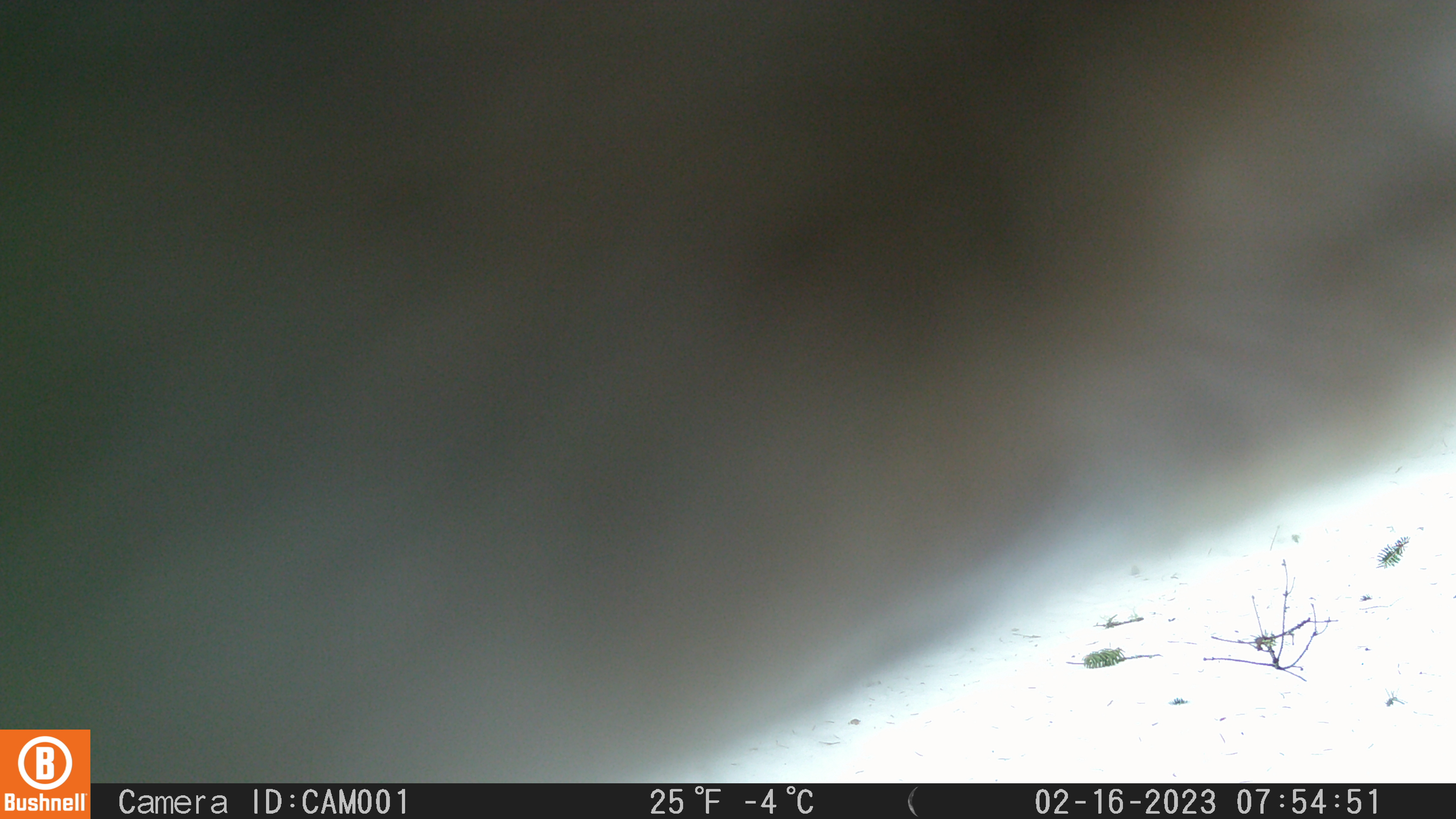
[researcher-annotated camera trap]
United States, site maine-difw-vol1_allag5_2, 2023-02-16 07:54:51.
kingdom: Animalia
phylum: Chordata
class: Mammalia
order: Artiodactyla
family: Cervidae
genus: Alces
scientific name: Alces alces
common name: moose